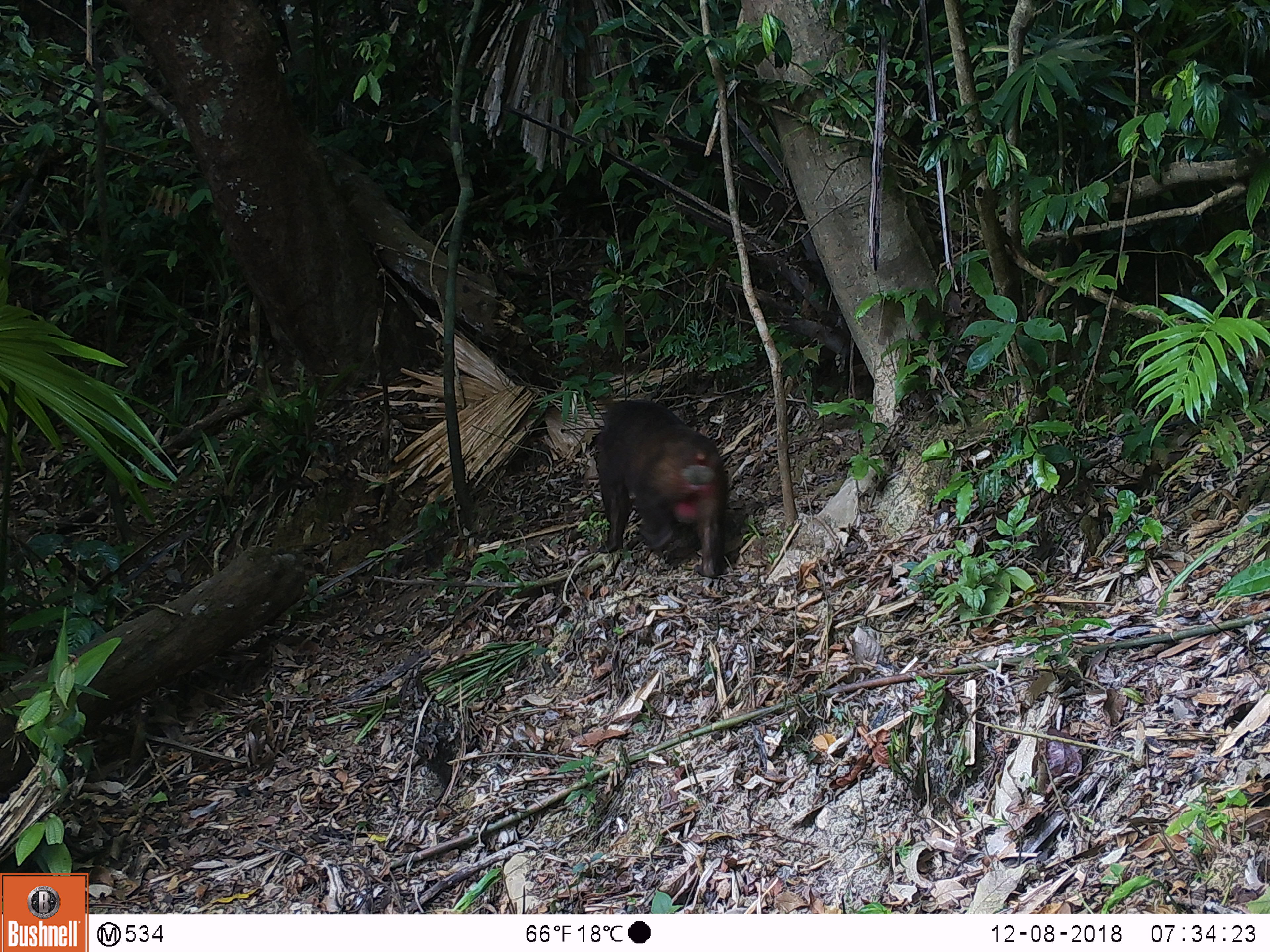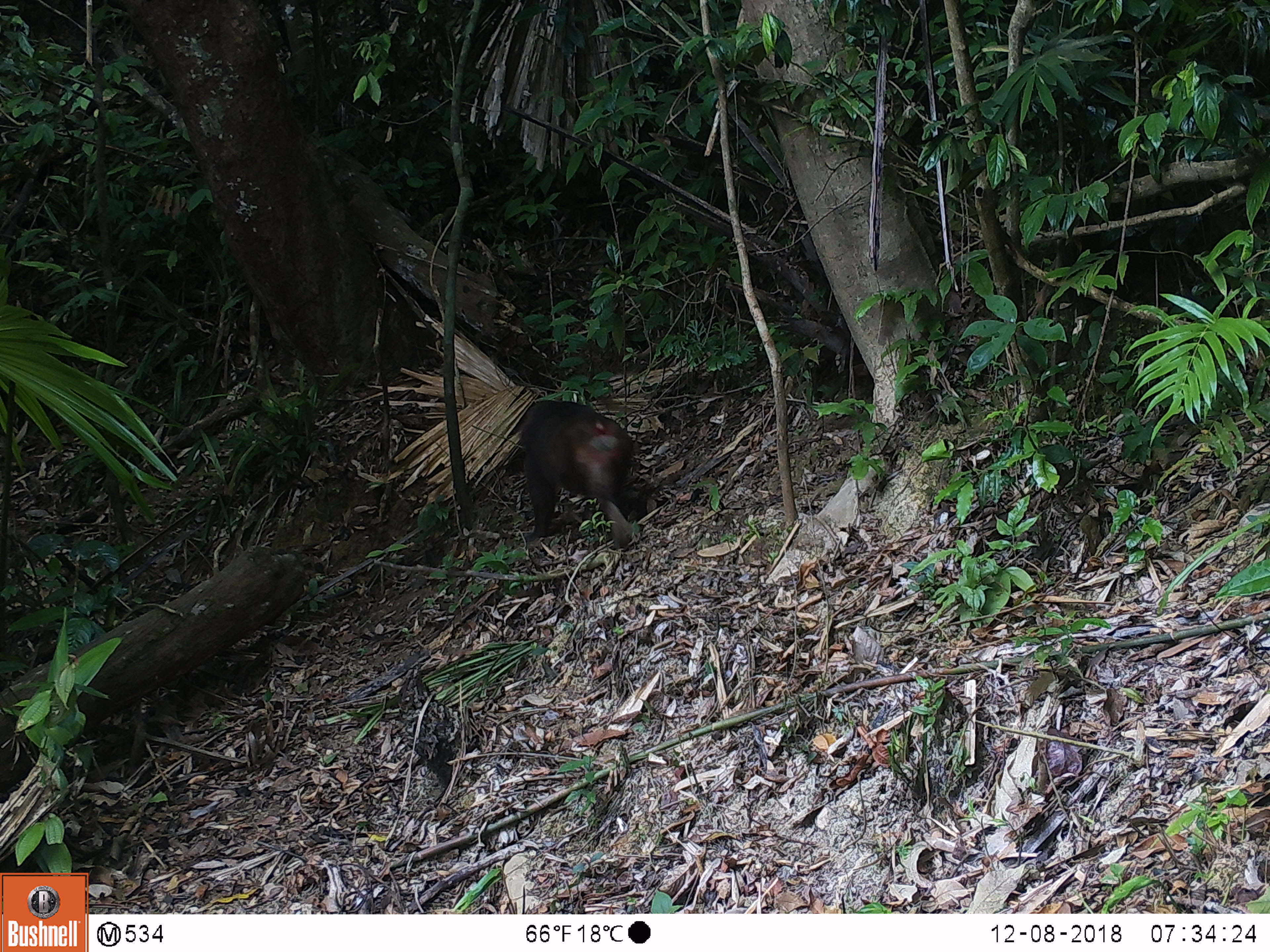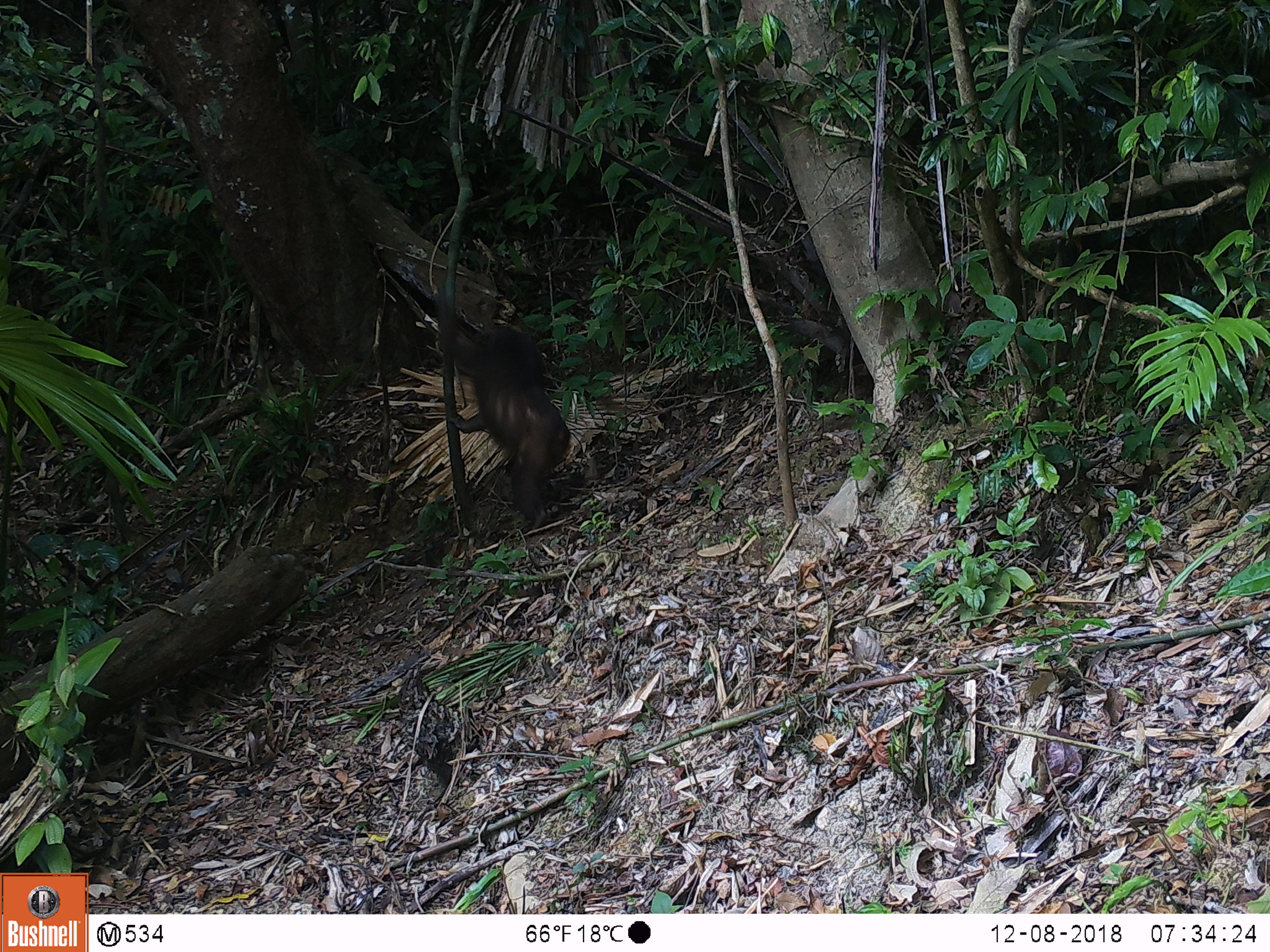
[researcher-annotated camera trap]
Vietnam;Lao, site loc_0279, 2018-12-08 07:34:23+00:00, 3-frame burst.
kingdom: Animalia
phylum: Chordata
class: Mammalia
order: Primates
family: Cercopithecidae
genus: Macaca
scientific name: Macaca arctoides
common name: stump-tailed macaque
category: stump tailed macaque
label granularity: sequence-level